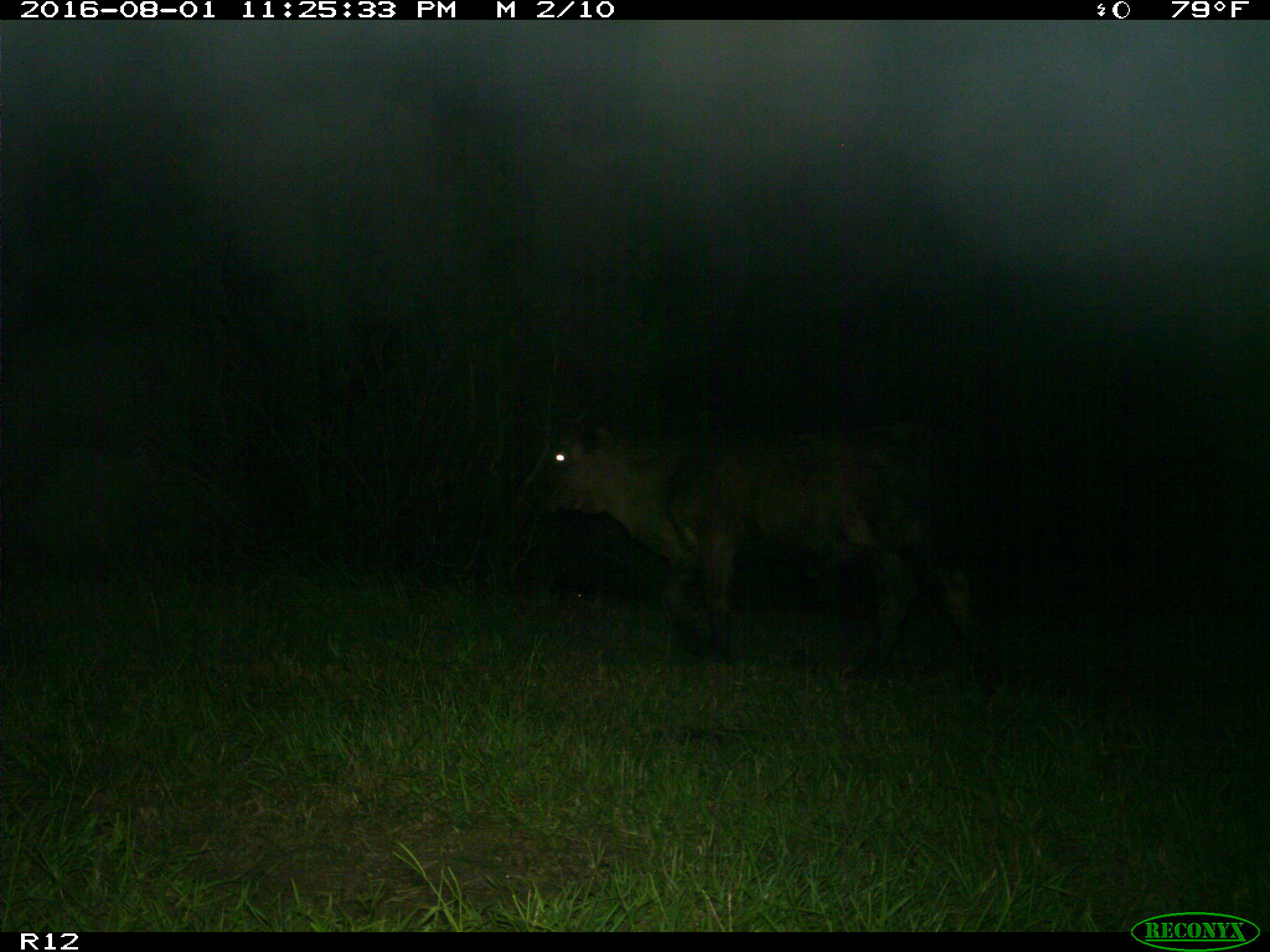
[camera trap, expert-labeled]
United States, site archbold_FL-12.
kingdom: Animalia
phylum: Chordata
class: Mammalia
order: Artiodactyla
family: Bovidae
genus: Bos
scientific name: Bos taurus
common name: domestic cow